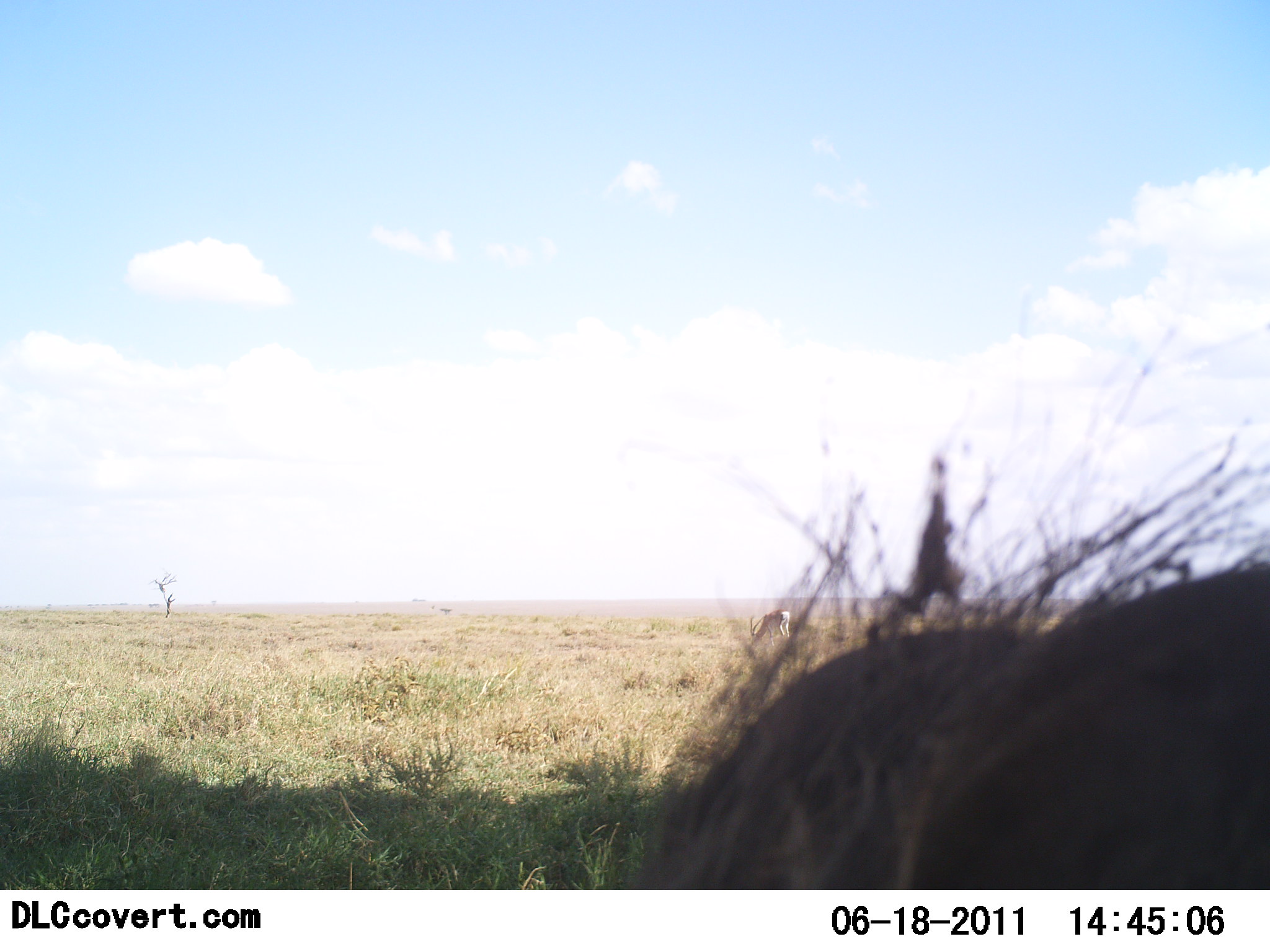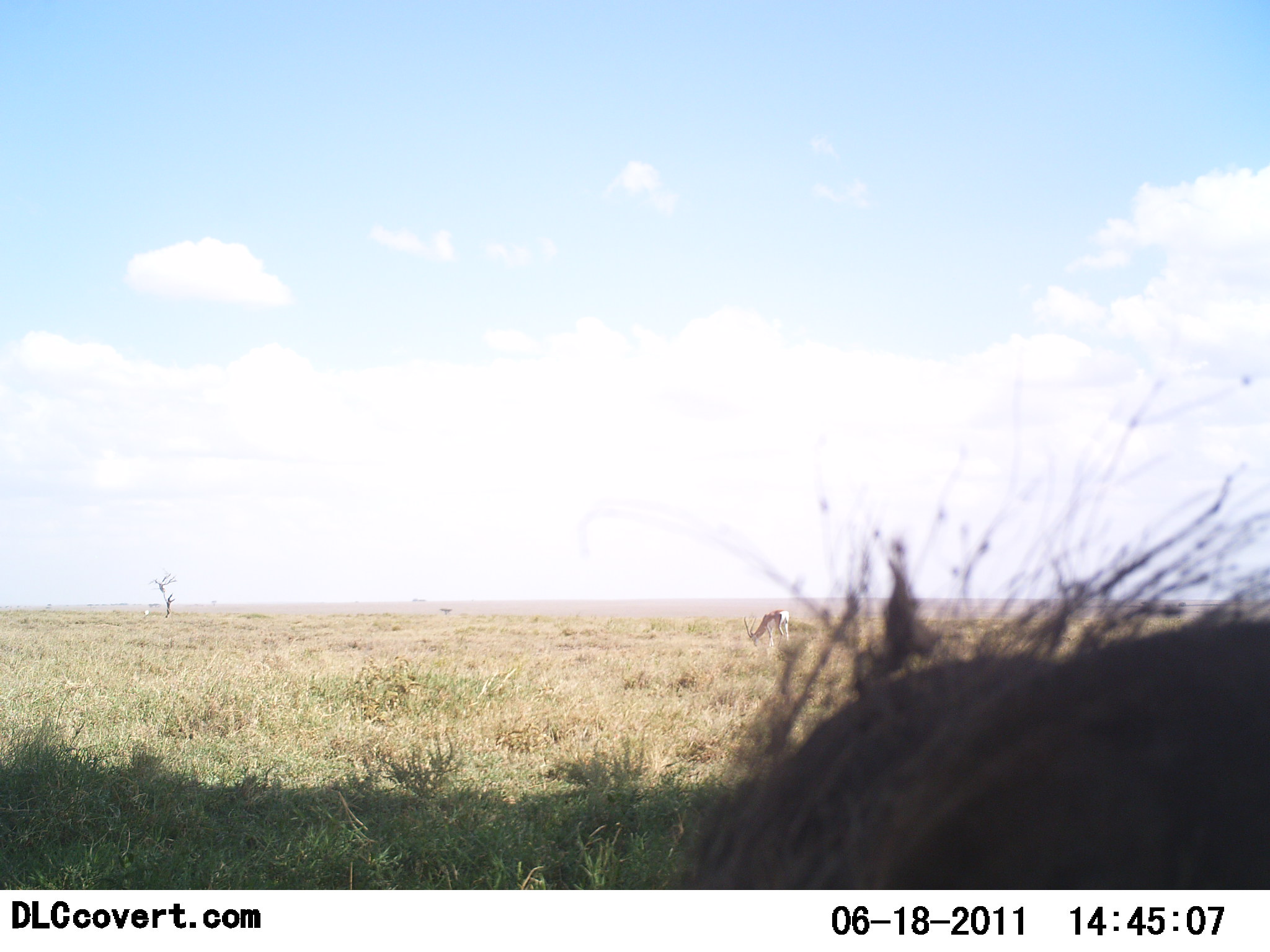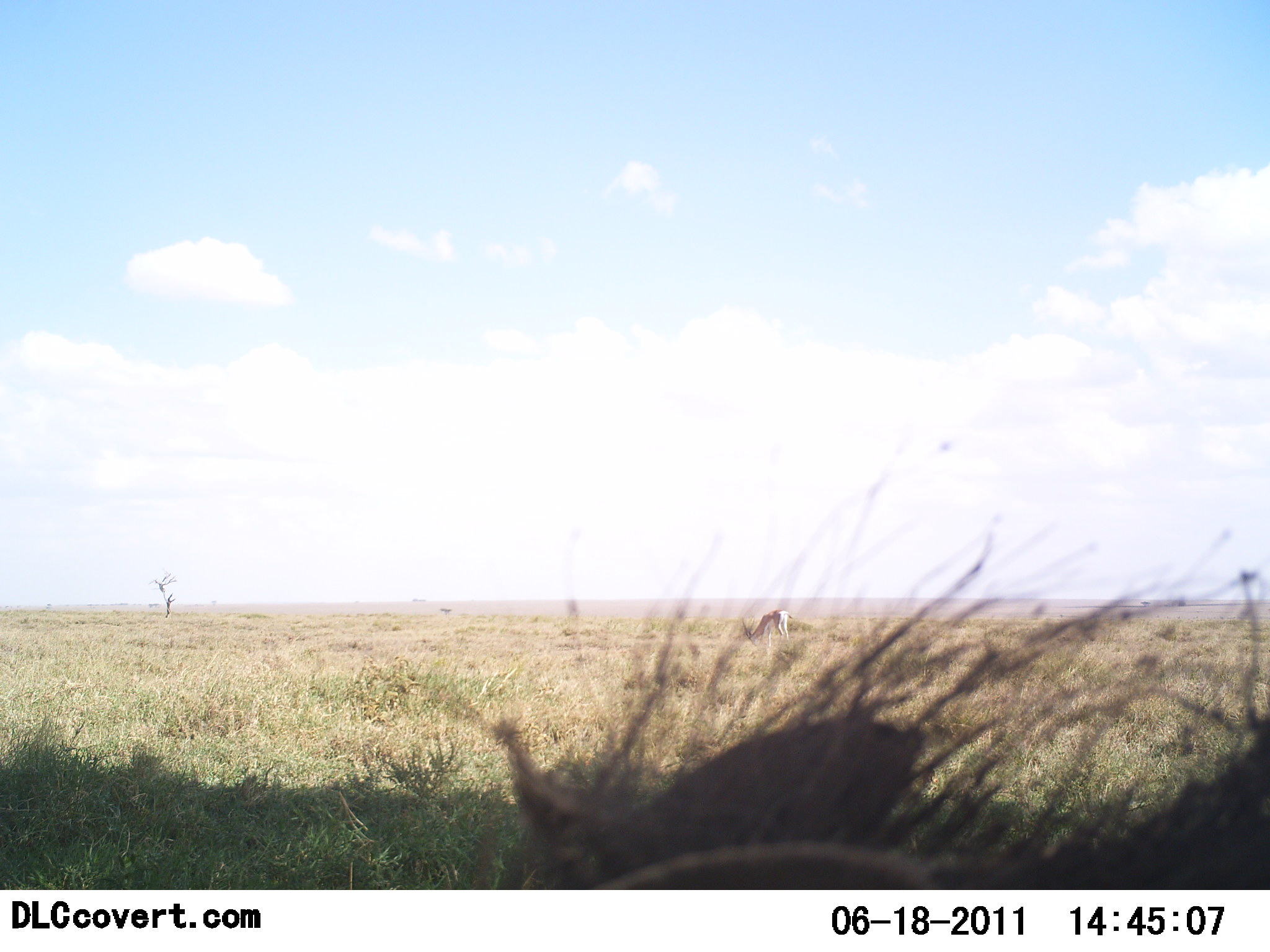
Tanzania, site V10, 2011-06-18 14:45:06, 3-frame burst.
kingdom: Animalia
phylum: Chordata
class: Mammalia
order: Artiodactyla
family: Suidae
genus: Phacochoerus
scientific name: Phacochoerus africanus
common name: warthog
Warthog (Phacochoerus africanus), count 1. Behavior (volunteer vote fractions): standing 42%, resting 0%, moving 33%, interacting 0%. Young present (vote fraction): 0%. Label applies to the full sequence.